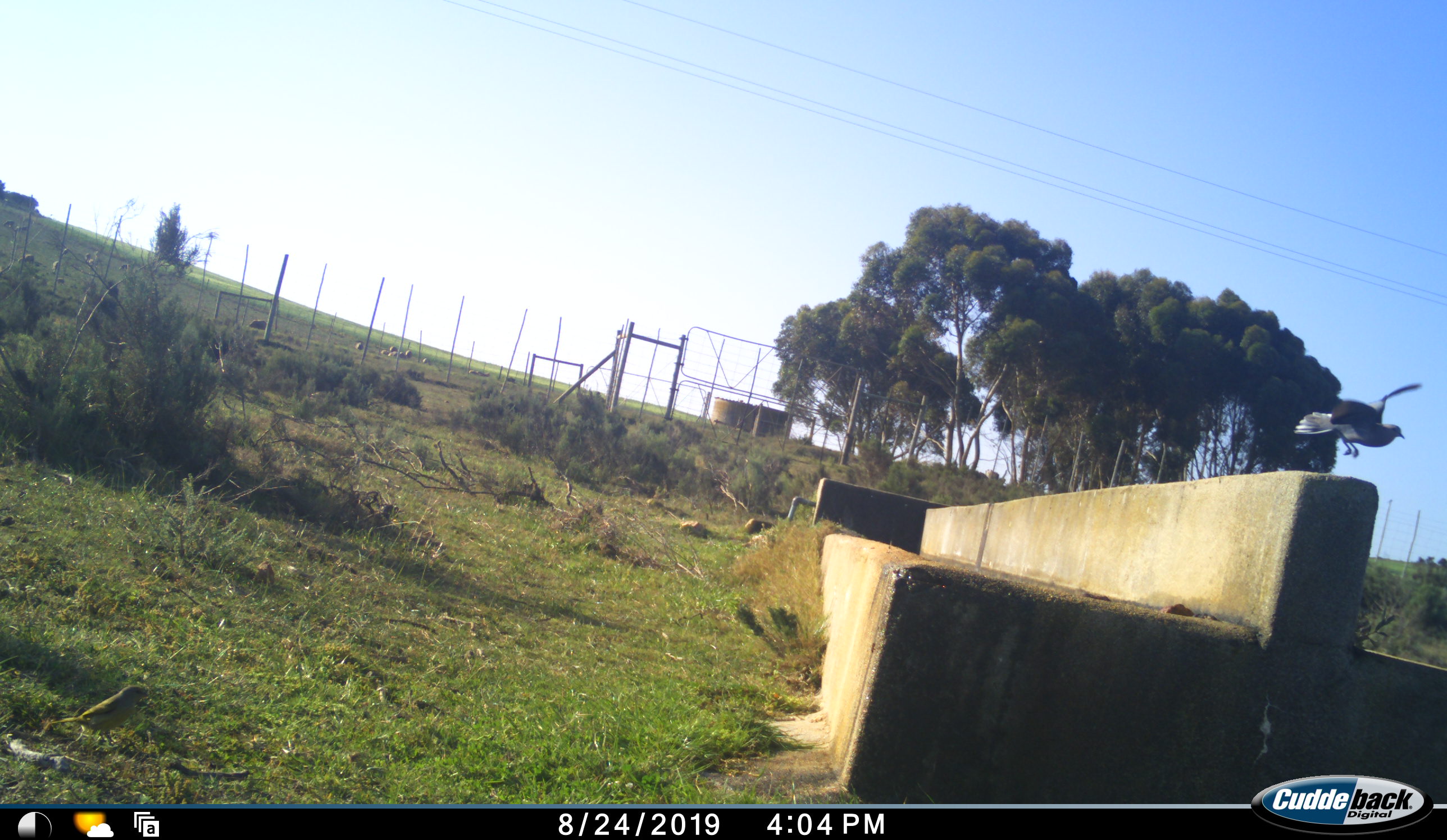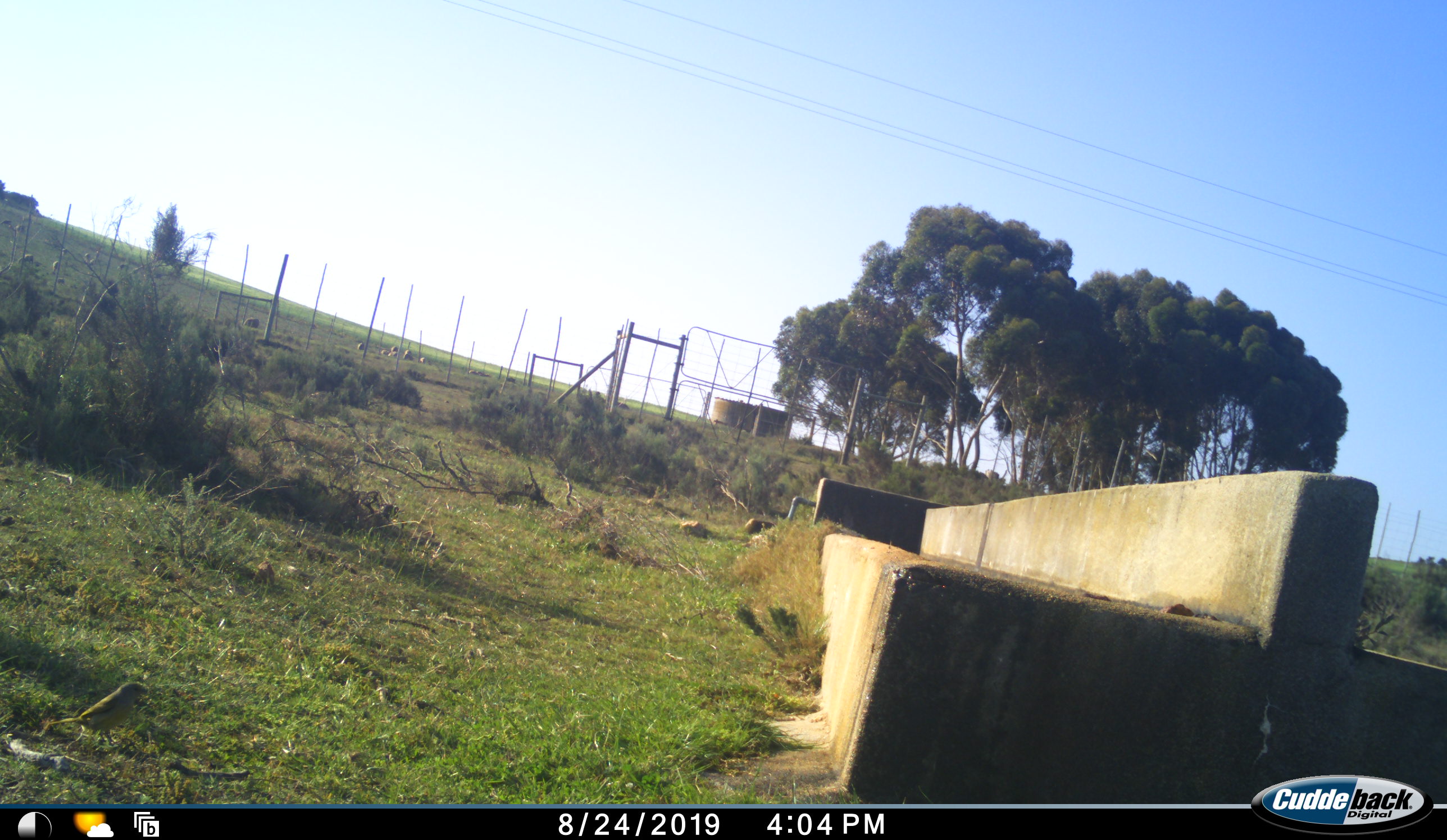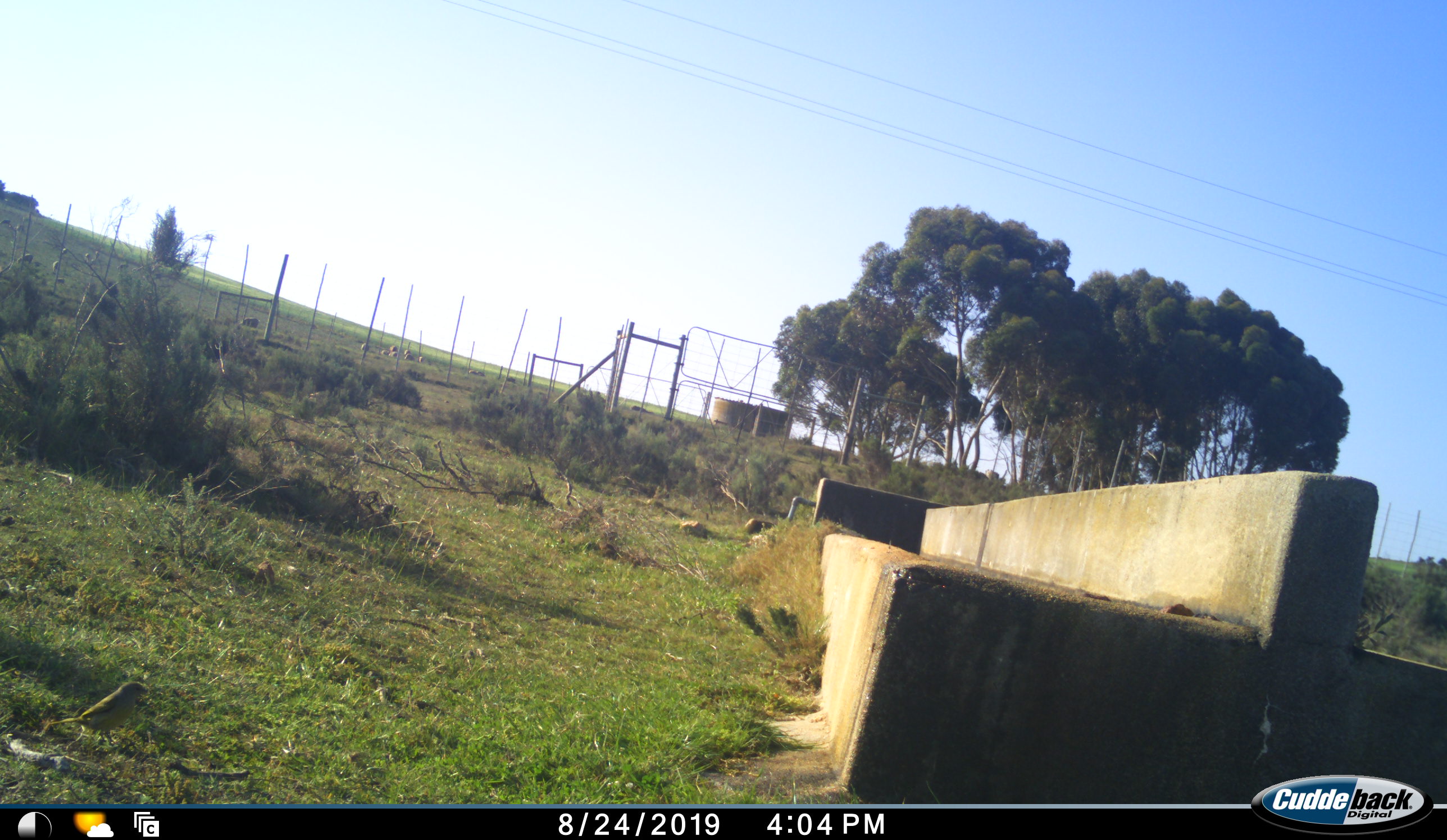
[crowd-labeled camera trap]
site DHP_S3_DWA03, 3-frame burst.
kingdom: Animalia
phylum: Chordata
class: Aves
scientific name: Aves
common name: bird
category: birdother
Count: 1.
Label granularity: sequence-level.